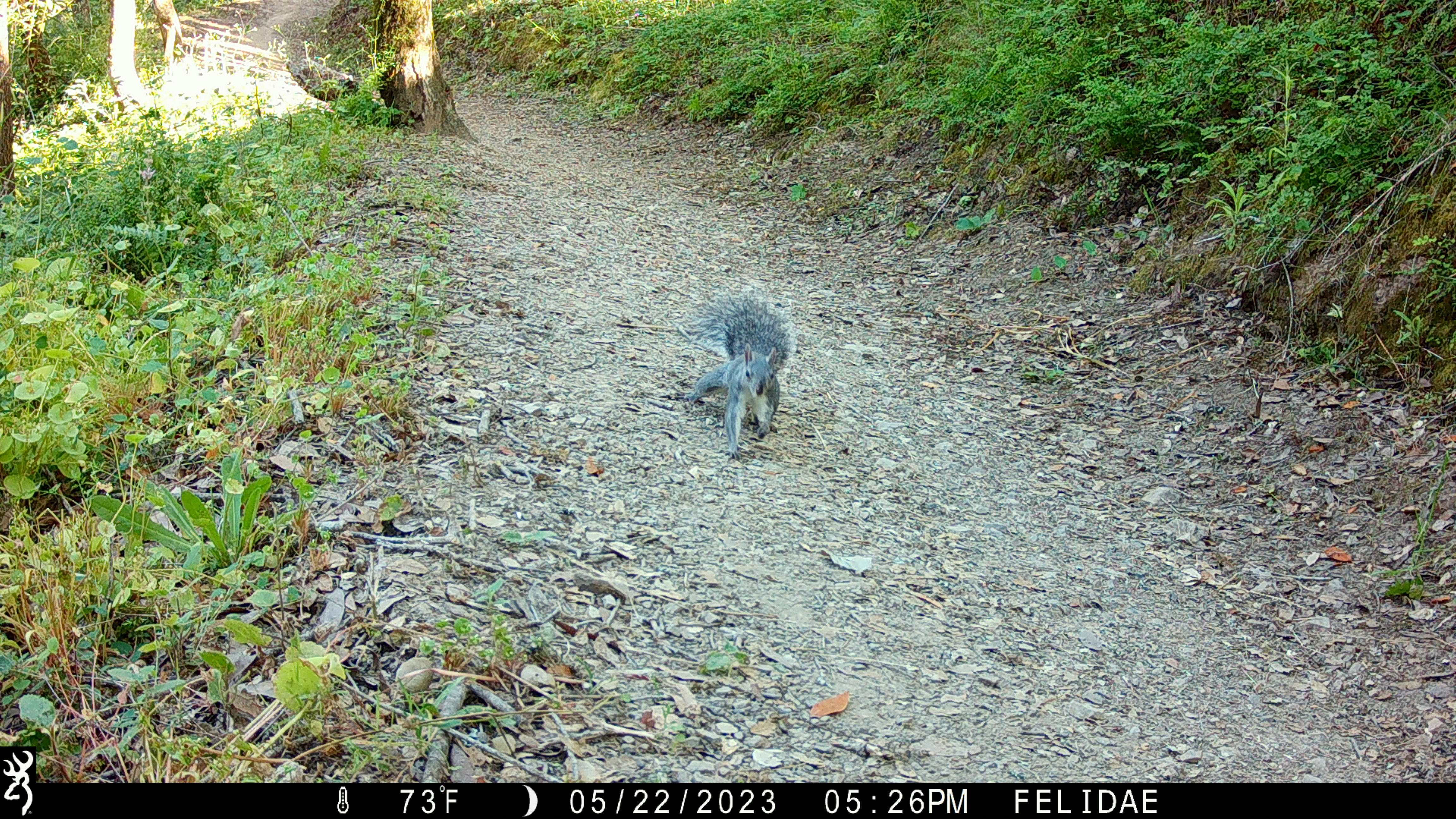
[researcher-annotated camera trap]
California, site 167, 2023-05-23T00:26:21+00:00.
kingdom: Animalia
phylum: Chordata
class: Mammalia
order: Rodentia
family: Sciuridae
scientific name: Sciuridae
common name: squirrel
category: unknown squirrel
Unknown squirrel (squirrel) (Sciuridae).